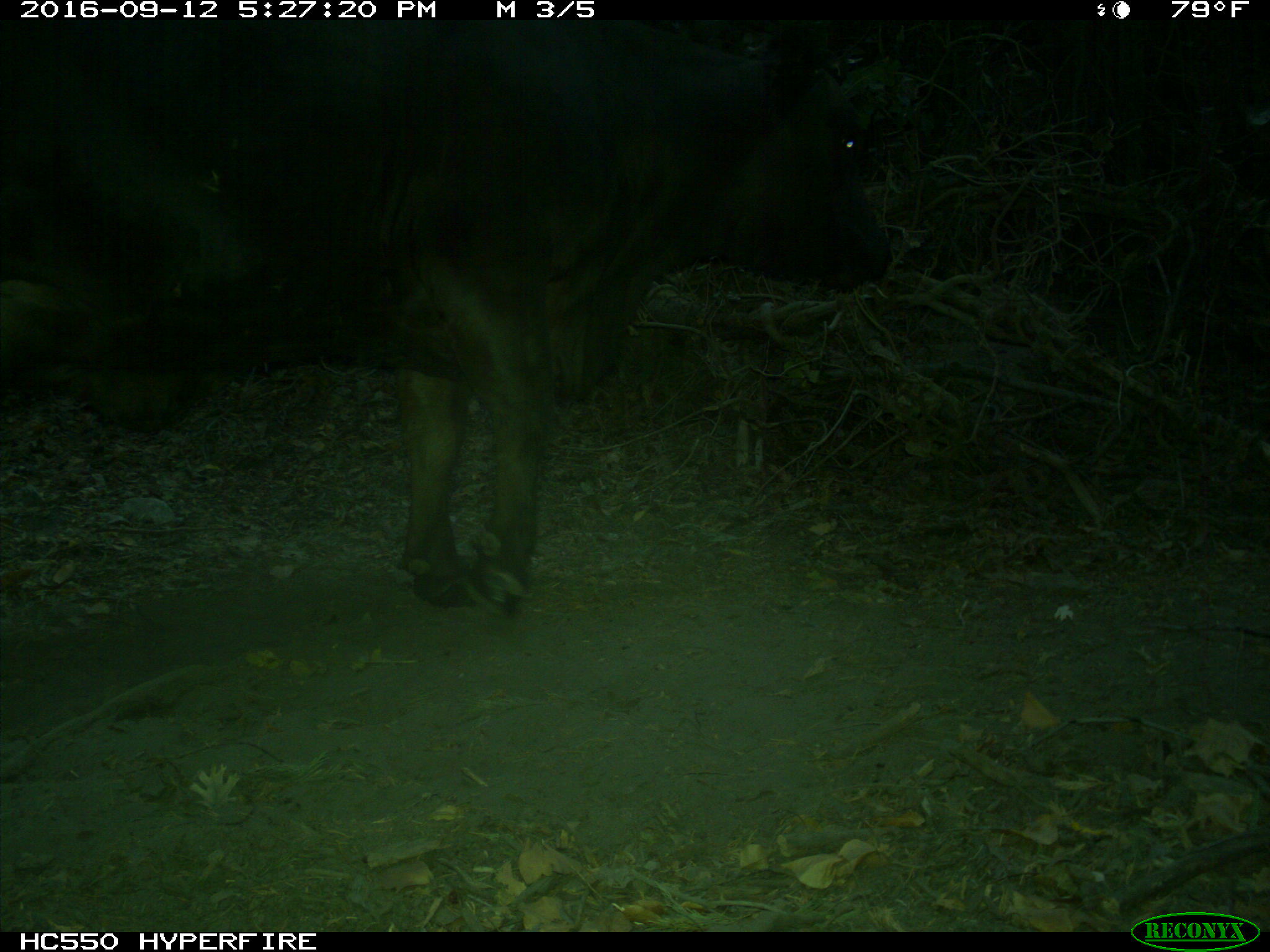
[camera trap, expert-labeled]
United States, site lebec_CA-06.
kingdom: Animalia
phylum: Chordata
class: Mammalia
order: Artiodactyla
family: Bovidae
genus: Bos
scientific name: Bos taurus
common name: domestic cow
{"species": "Bos taurus (domestic cow)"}